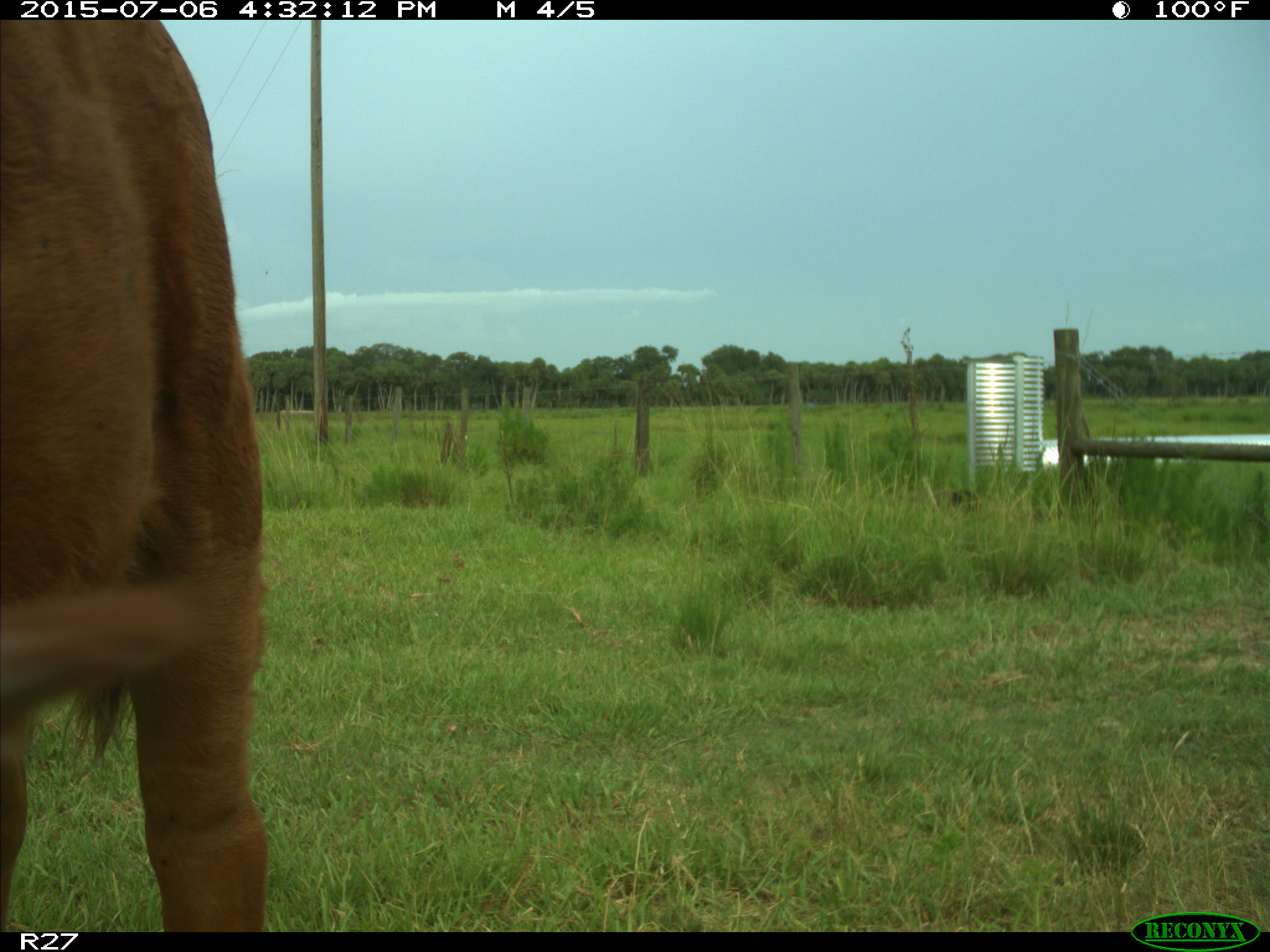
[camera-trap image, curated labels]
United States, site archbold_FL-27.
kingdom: Animalia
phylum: Chordata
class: Mammalia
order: Artiodactyla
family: Bovidae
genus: Bos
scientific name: Bos taurus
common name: domestic cow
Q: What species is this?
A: Bos taurus (domestic cow).